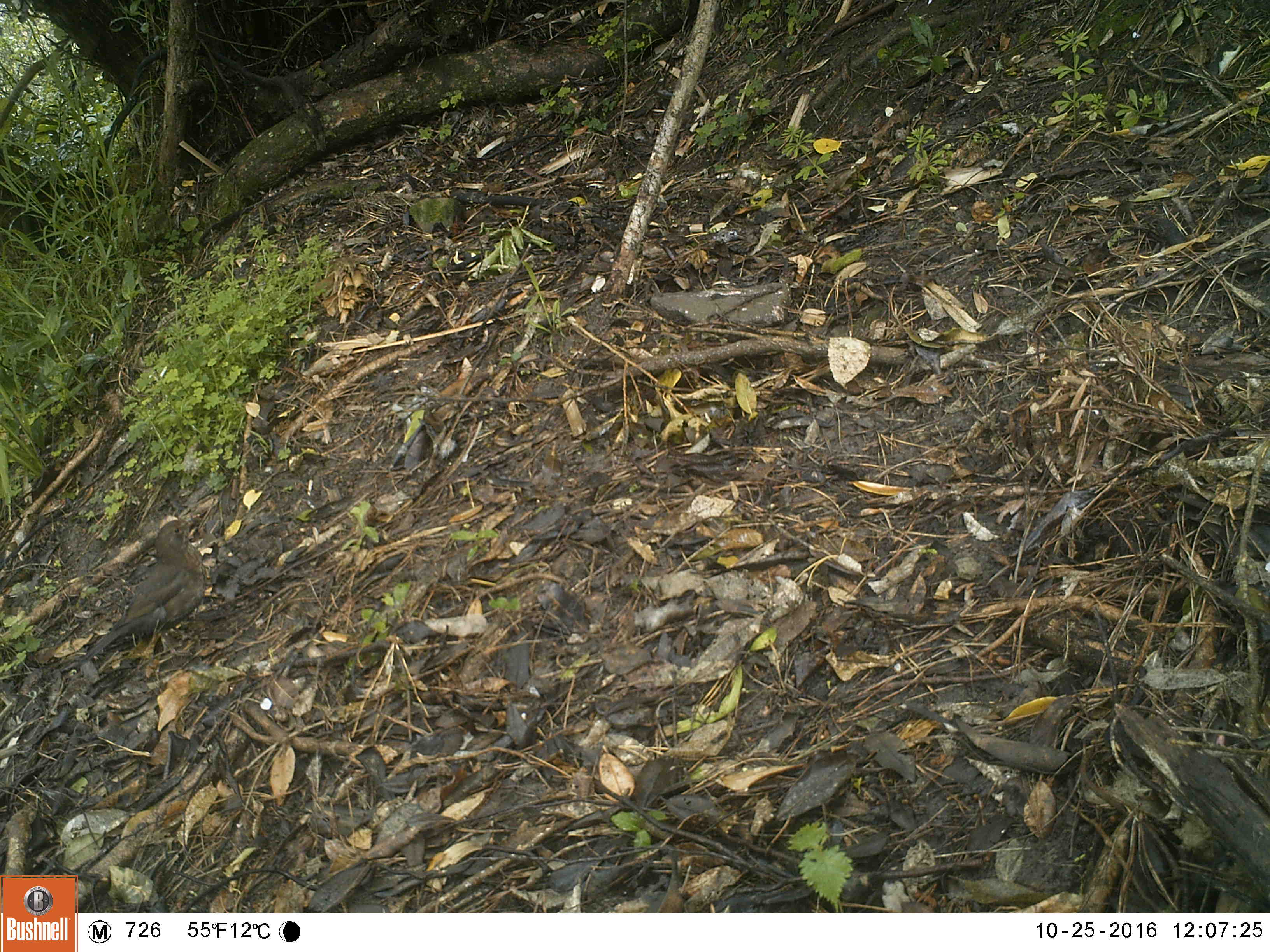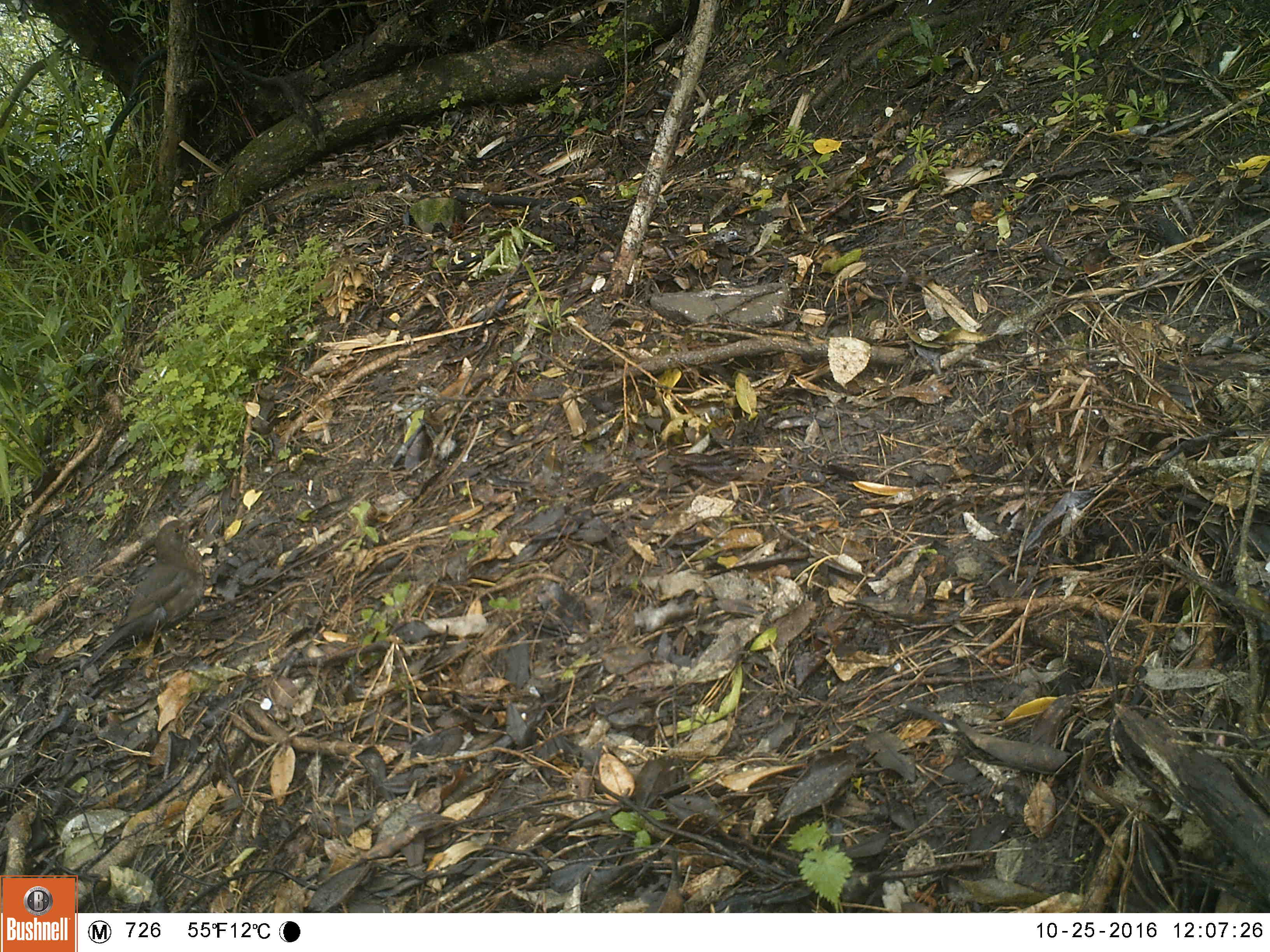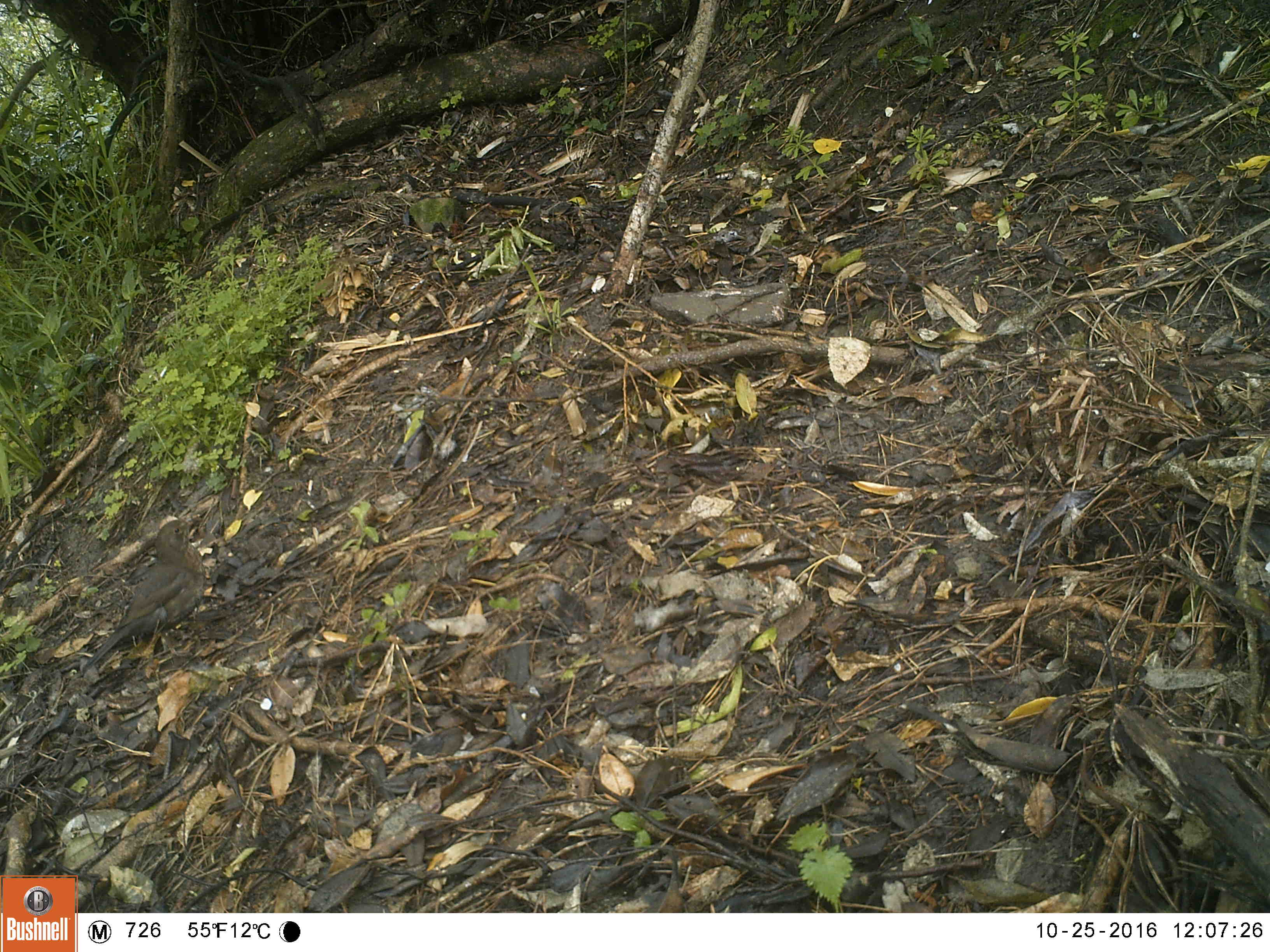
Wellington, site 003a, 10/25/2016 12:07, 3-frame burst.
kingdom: Animalia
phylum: Chordata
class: Aves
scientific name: Aves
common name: bird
Bird (Aves).